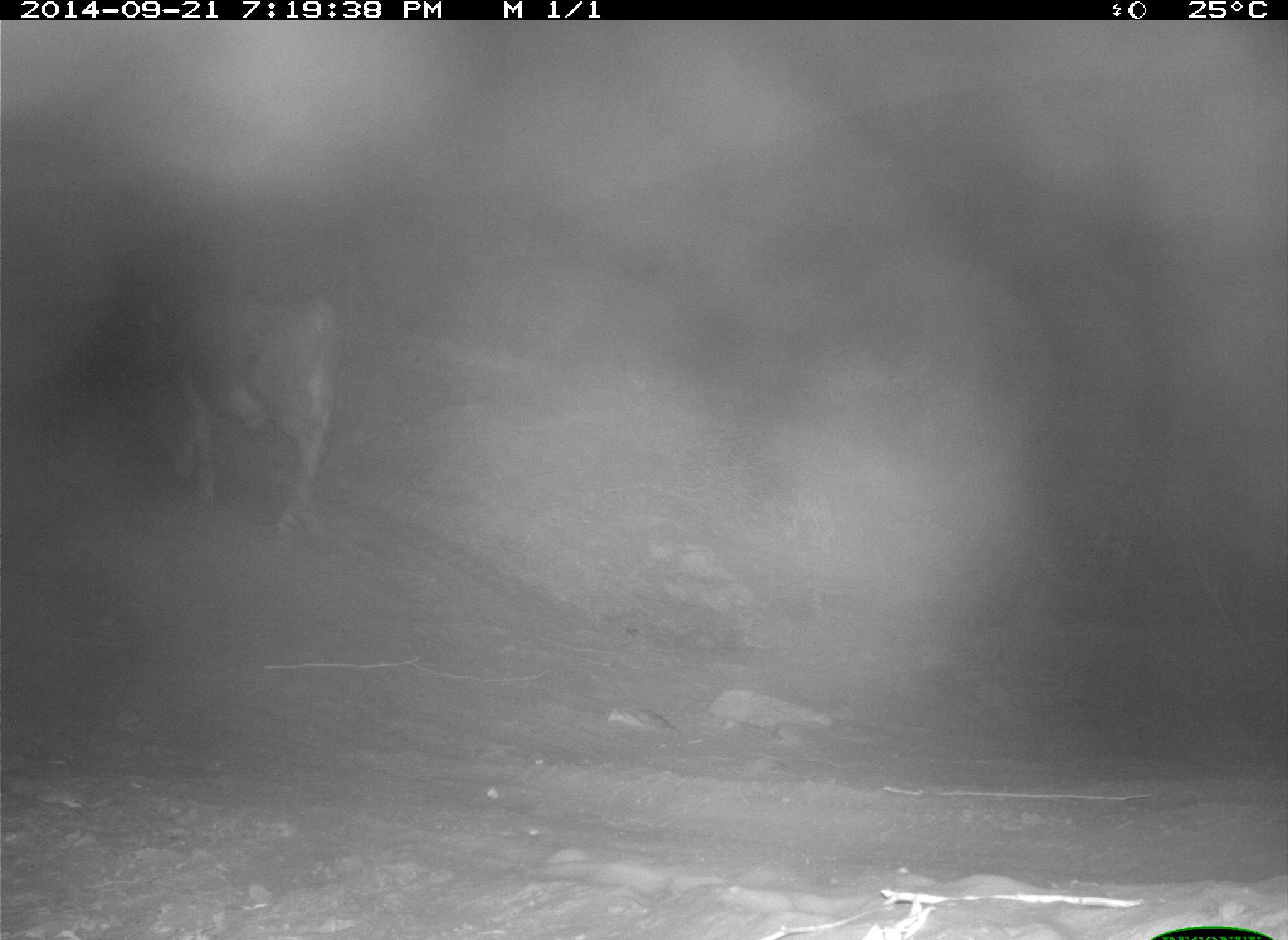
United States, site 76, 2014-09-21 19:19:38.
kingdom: Animalia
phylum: Chordata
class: Mammalia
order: Artiodactyla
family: Bovidae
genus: Bos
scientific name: Bos taurus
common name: cow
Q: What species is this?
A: Cow (Bos taurus).